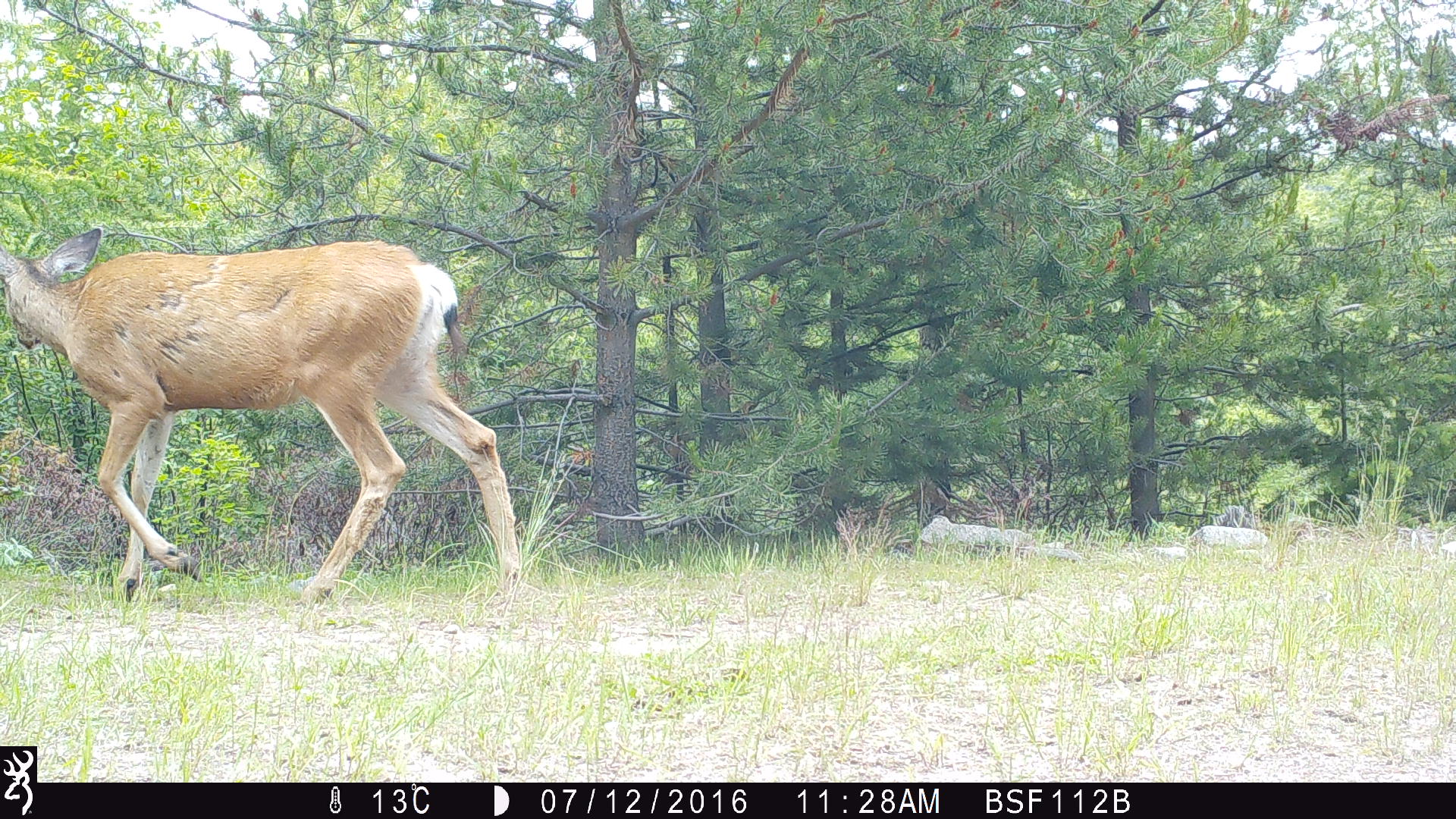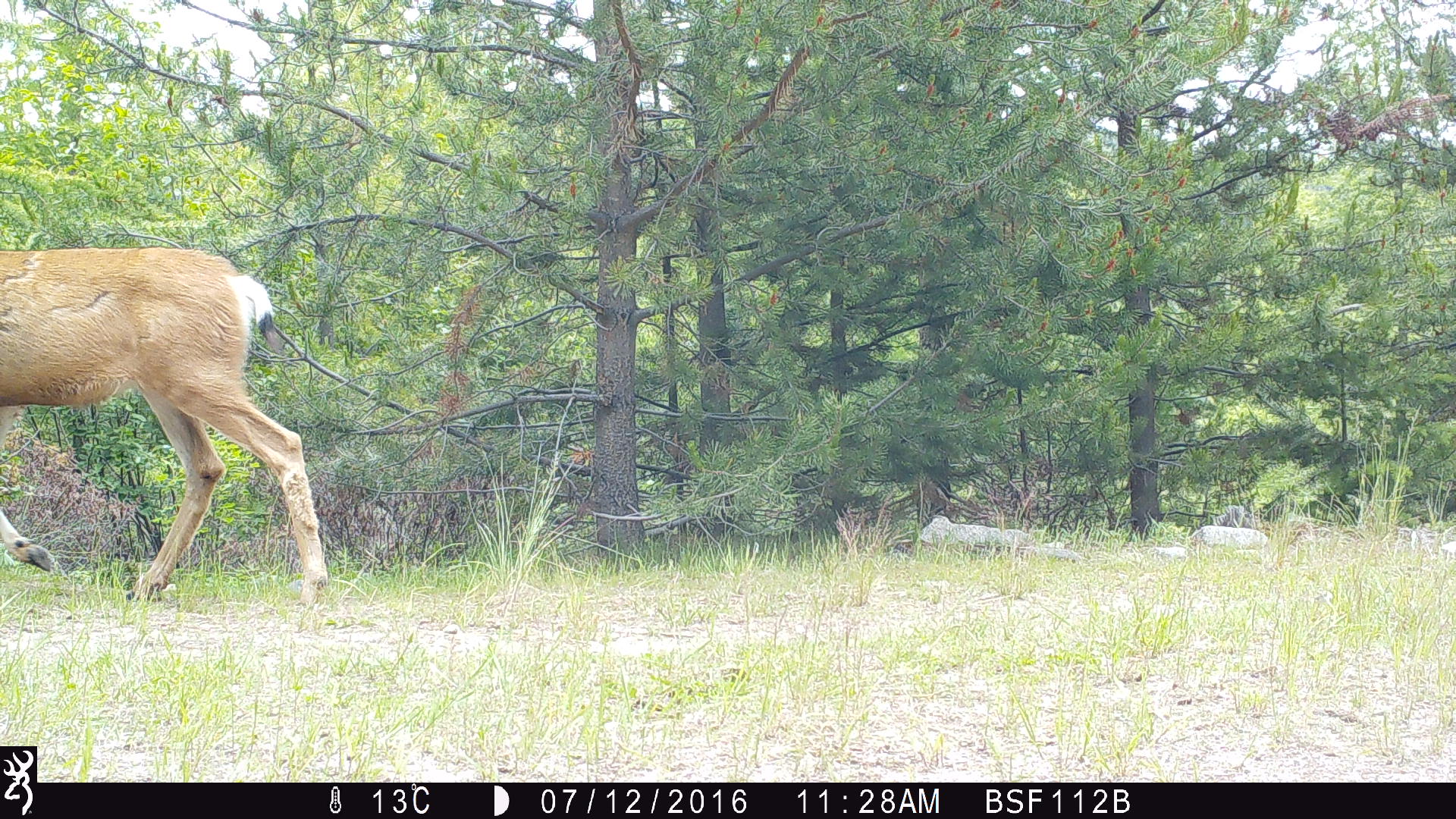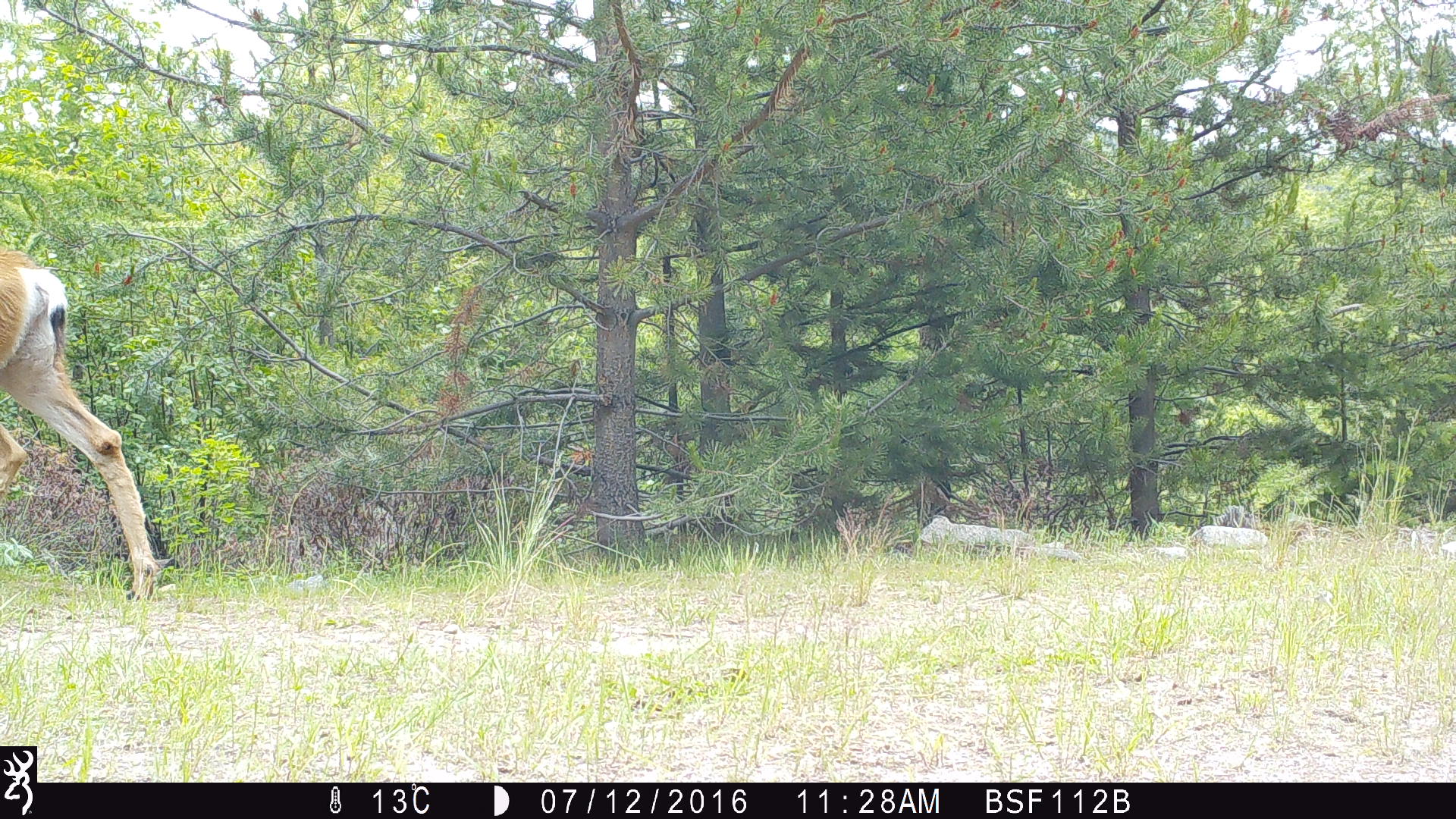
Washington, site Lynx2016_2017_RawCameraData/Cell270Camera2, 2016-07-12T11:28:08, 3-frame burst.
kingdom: Animalia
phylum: Chordata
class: Mammalia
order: Artiodactyla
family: Cervidae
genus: Odocoileus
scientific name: Odocoileus hemionus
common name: mule deer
Odocoileus hemionus (mule deer). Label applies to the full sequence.